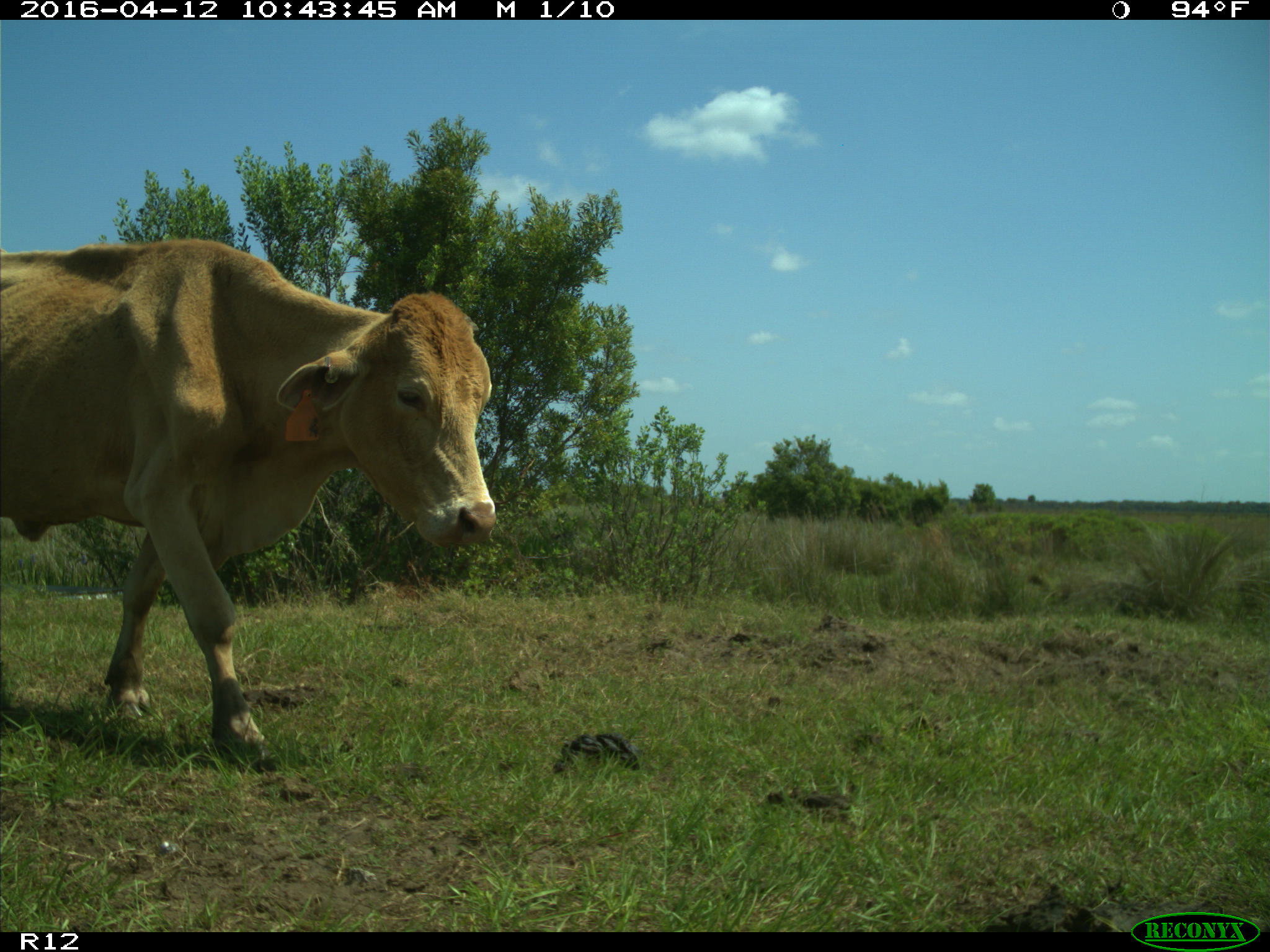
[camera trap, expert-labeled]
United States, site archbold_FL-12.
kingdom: Animalia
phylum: Chordata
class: Mammalia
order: Artiodactyla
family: Bovidae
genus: Bos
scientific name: Bos taurus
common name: domestic cow